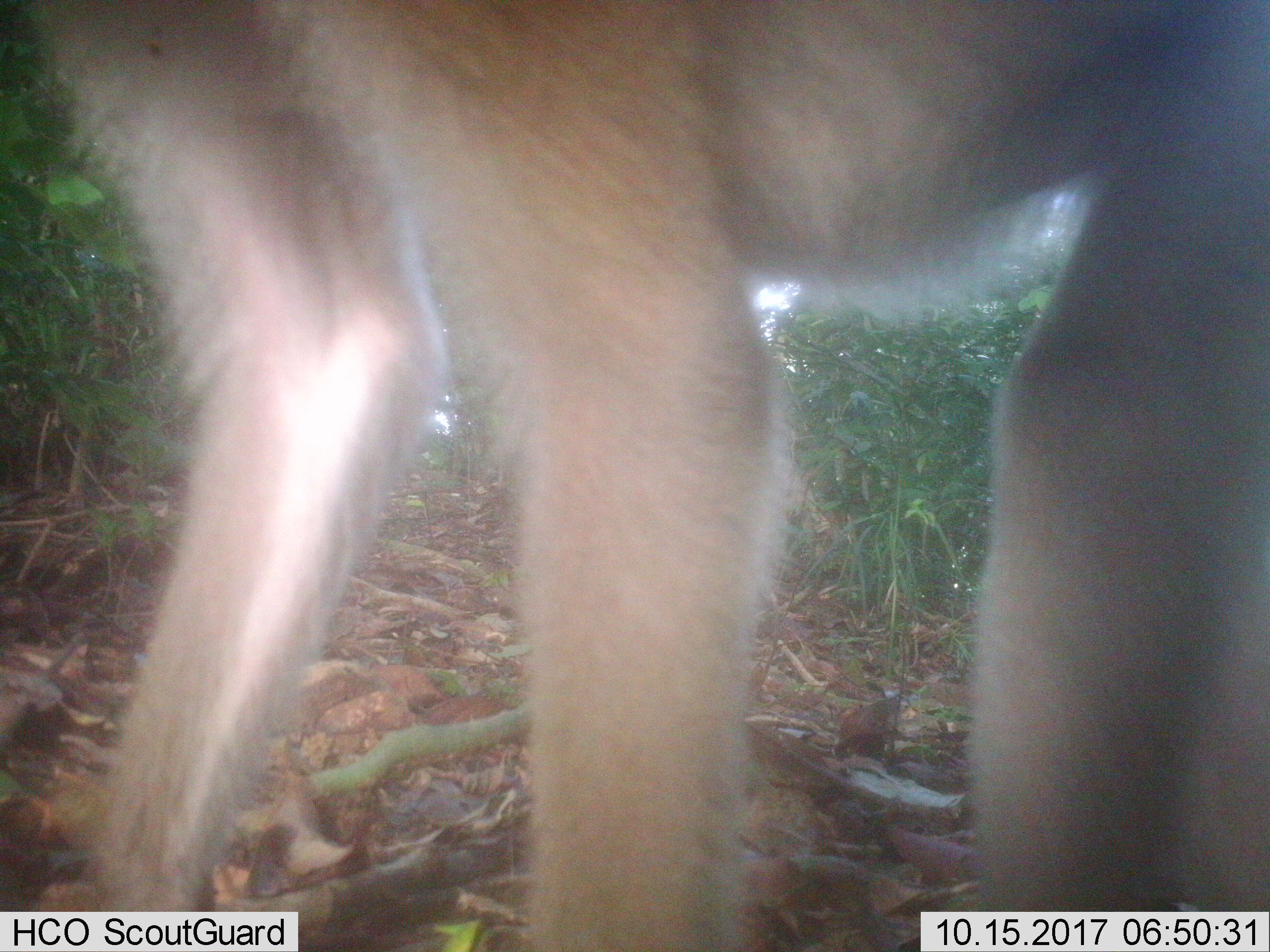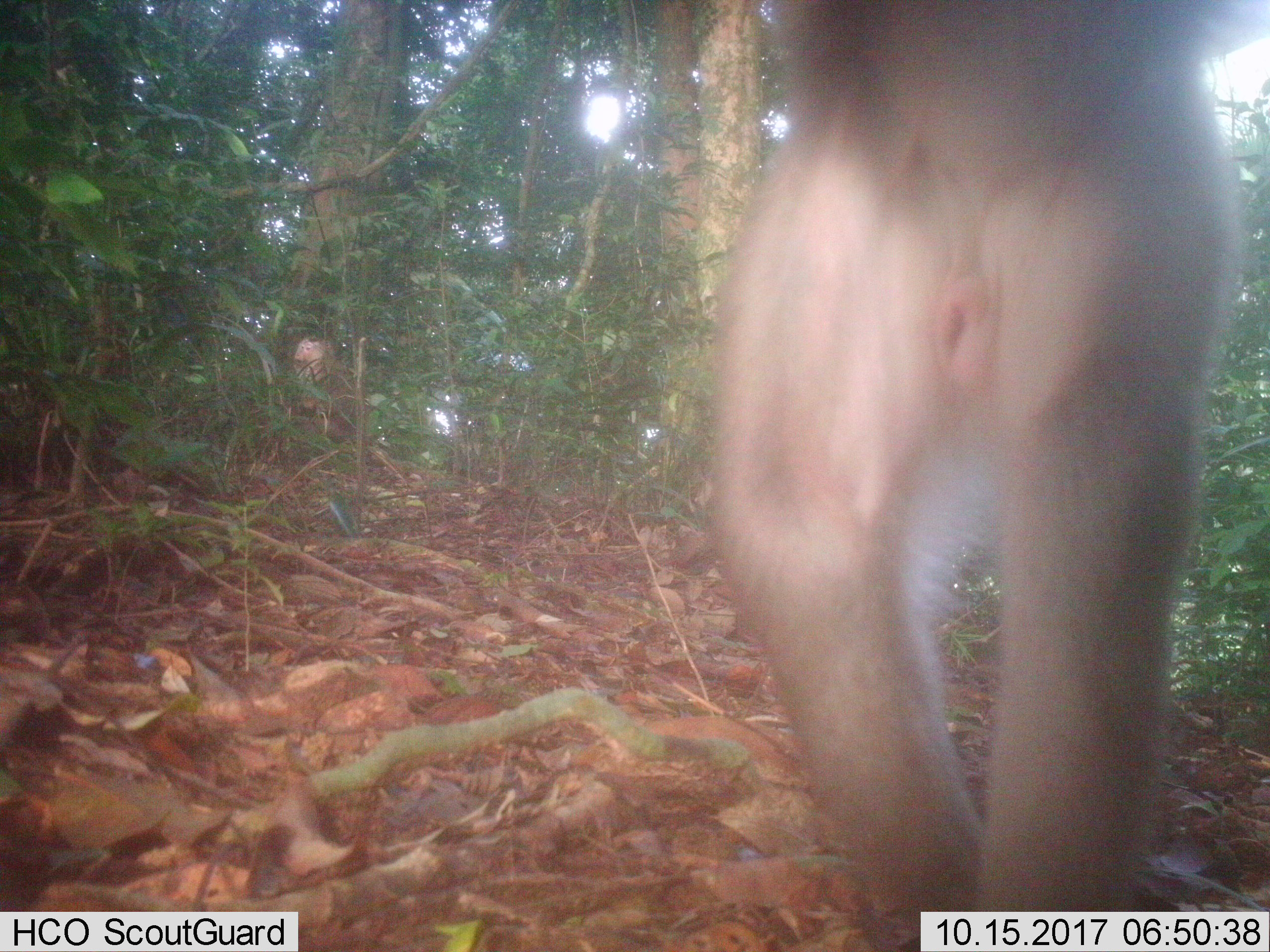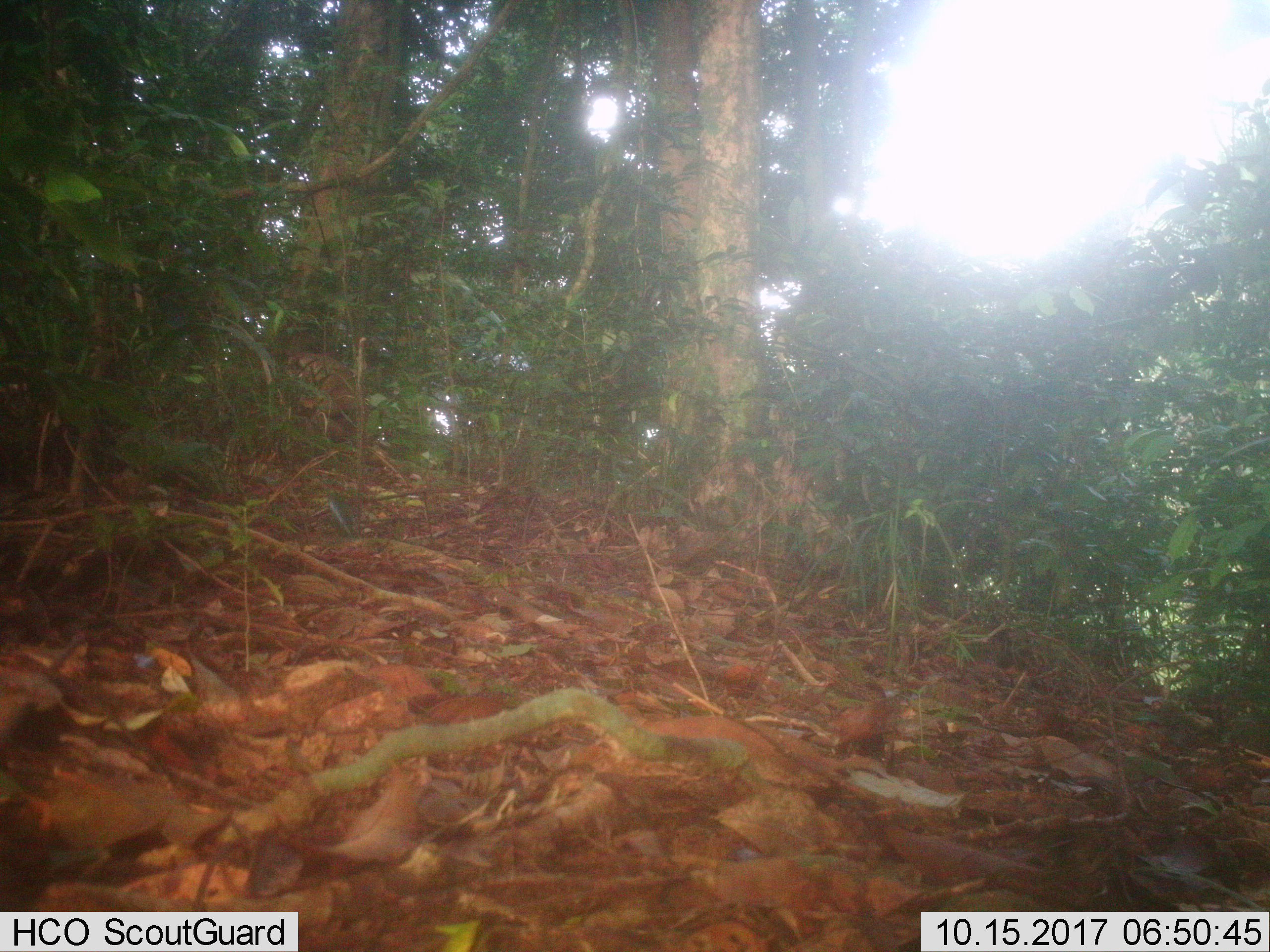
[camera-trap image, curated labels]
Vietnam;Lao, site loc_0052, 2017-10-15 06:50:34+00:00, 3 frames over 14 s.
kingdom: Animalia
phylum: Chordata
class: Mammalia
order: Primates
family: Cercopithecidae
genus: Macaca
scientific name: Macaca nemestrina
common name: pig-tailed macaque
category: pig tailed macaque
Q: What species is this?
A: Pig tailed macaque (pig-tailed macaque) (Macaca nemestrina).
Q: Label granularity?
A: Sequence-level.